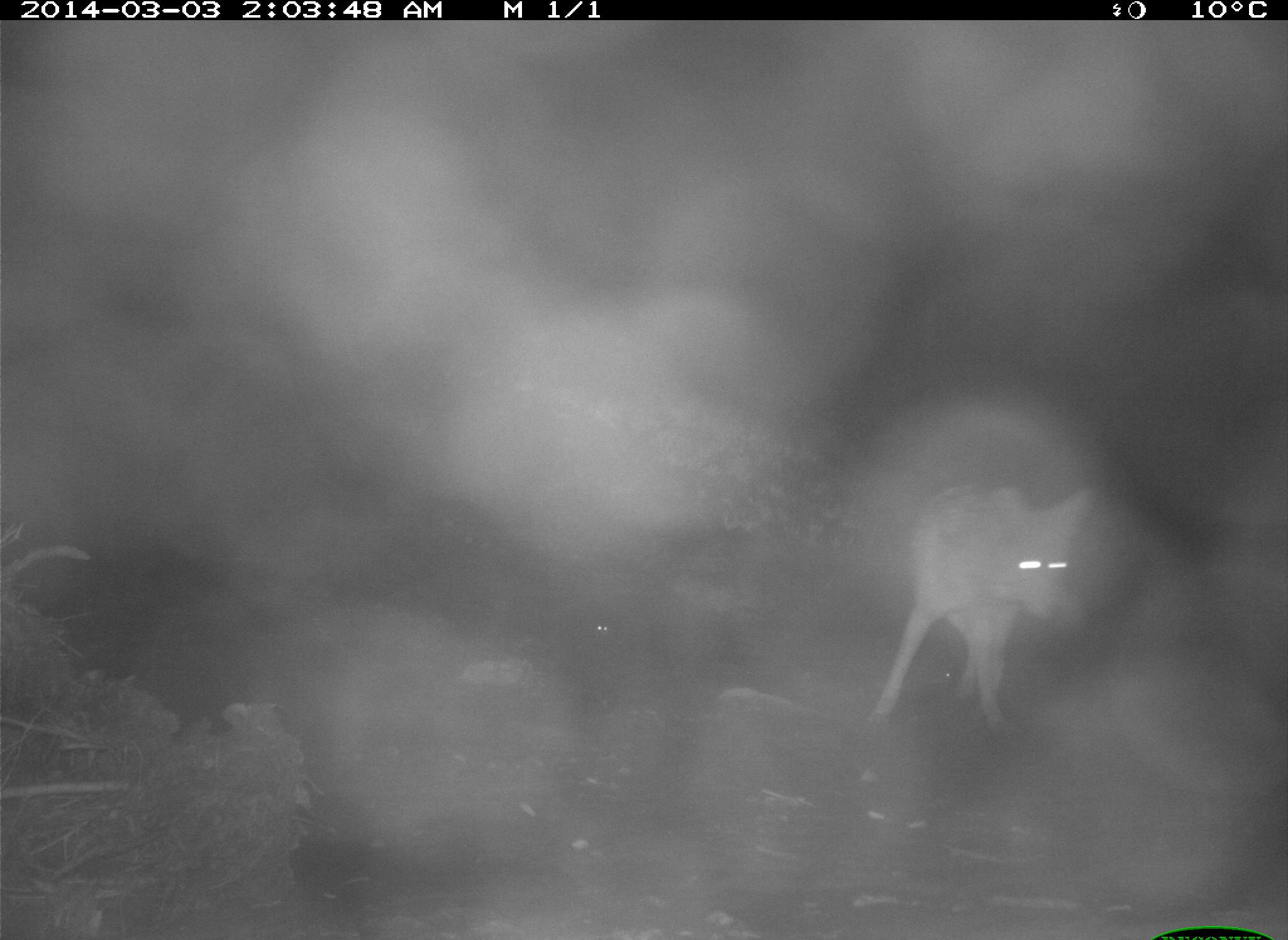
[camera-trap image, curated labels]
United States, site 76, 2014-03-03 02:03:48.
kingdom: Animalia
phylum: Chordata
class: Mammalia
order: Carnivora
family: Canidae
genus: Canis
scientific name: Canis latrans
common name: coyote